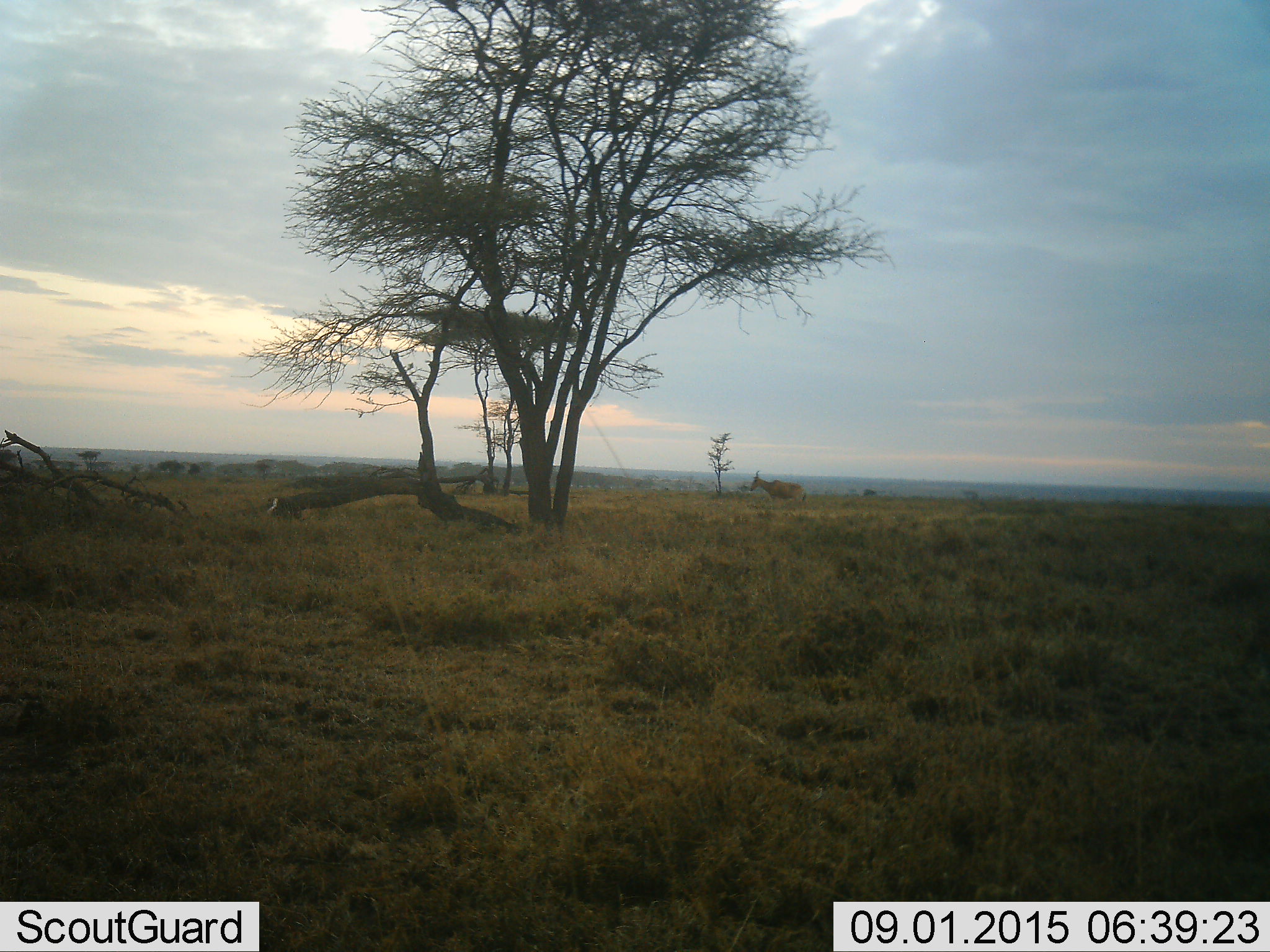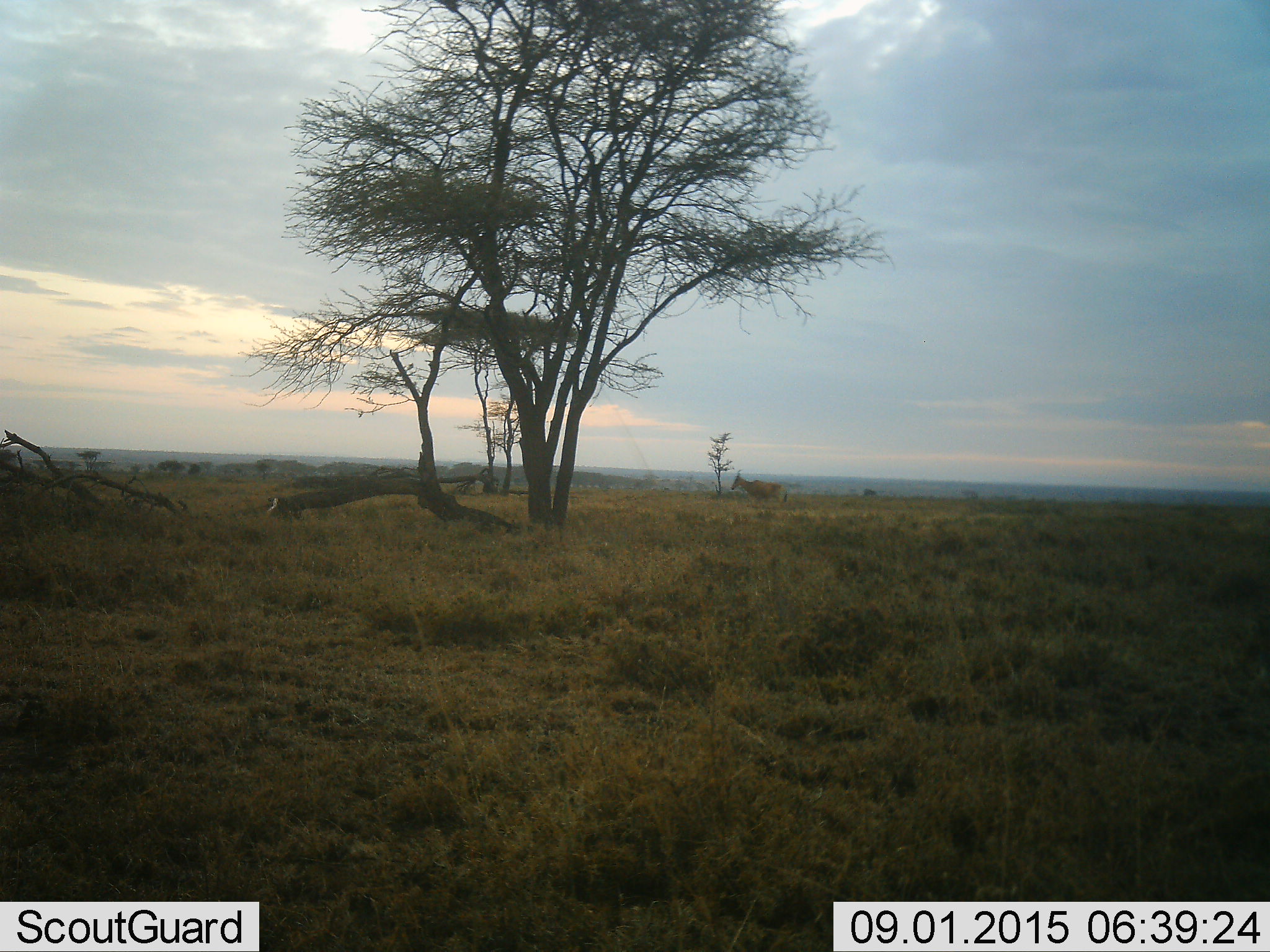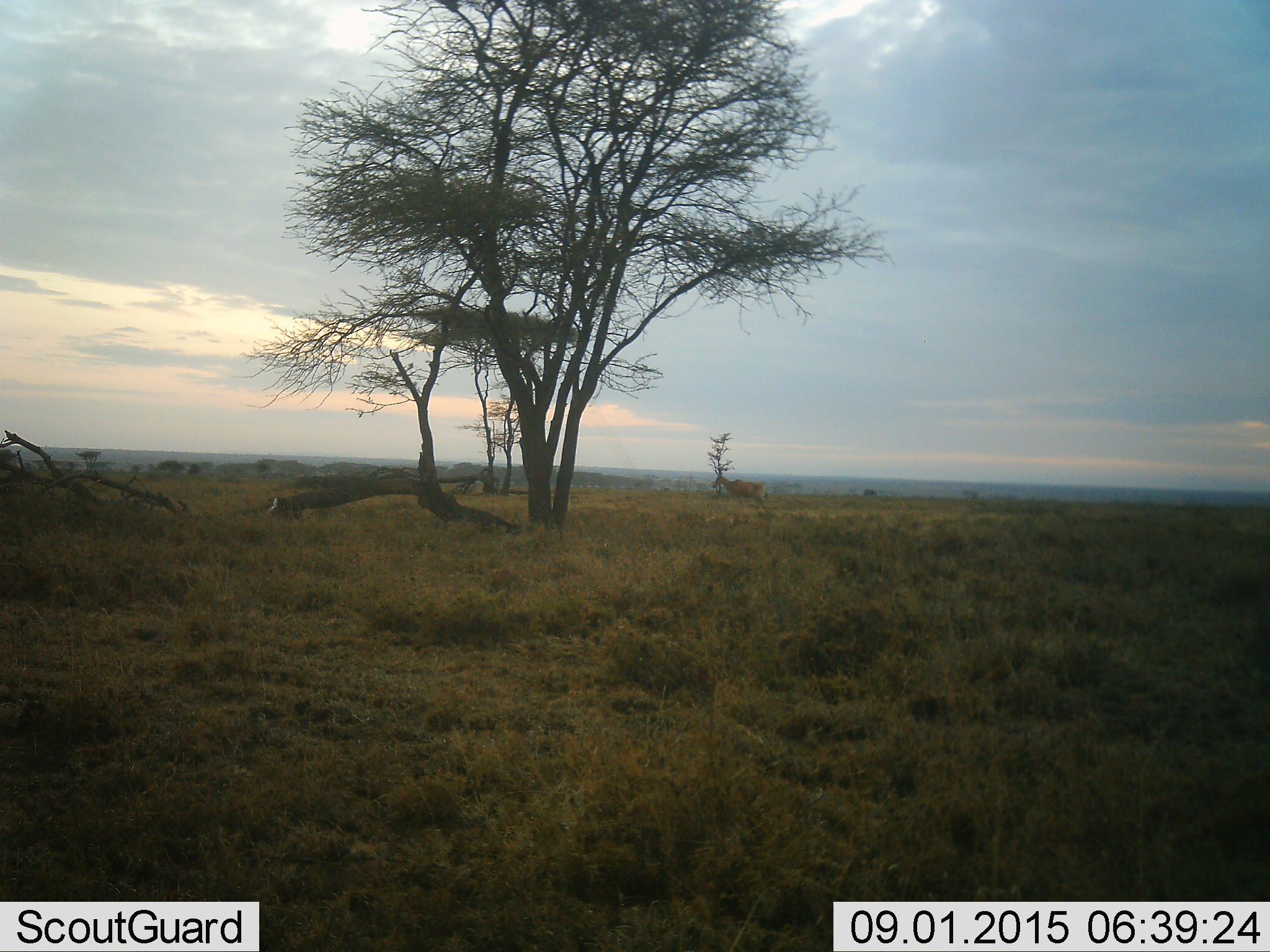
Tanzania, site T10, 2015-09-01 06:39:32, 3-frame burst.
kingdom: Animalia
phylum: Chordata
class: Mammalia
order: Artiodactyla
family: Bovidae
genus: Alcelaphus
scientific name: Alcelaphus buselaphus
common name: hartebeest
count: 1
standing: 25%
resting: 0%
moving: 75%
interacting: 0%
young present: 0%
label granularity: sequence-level